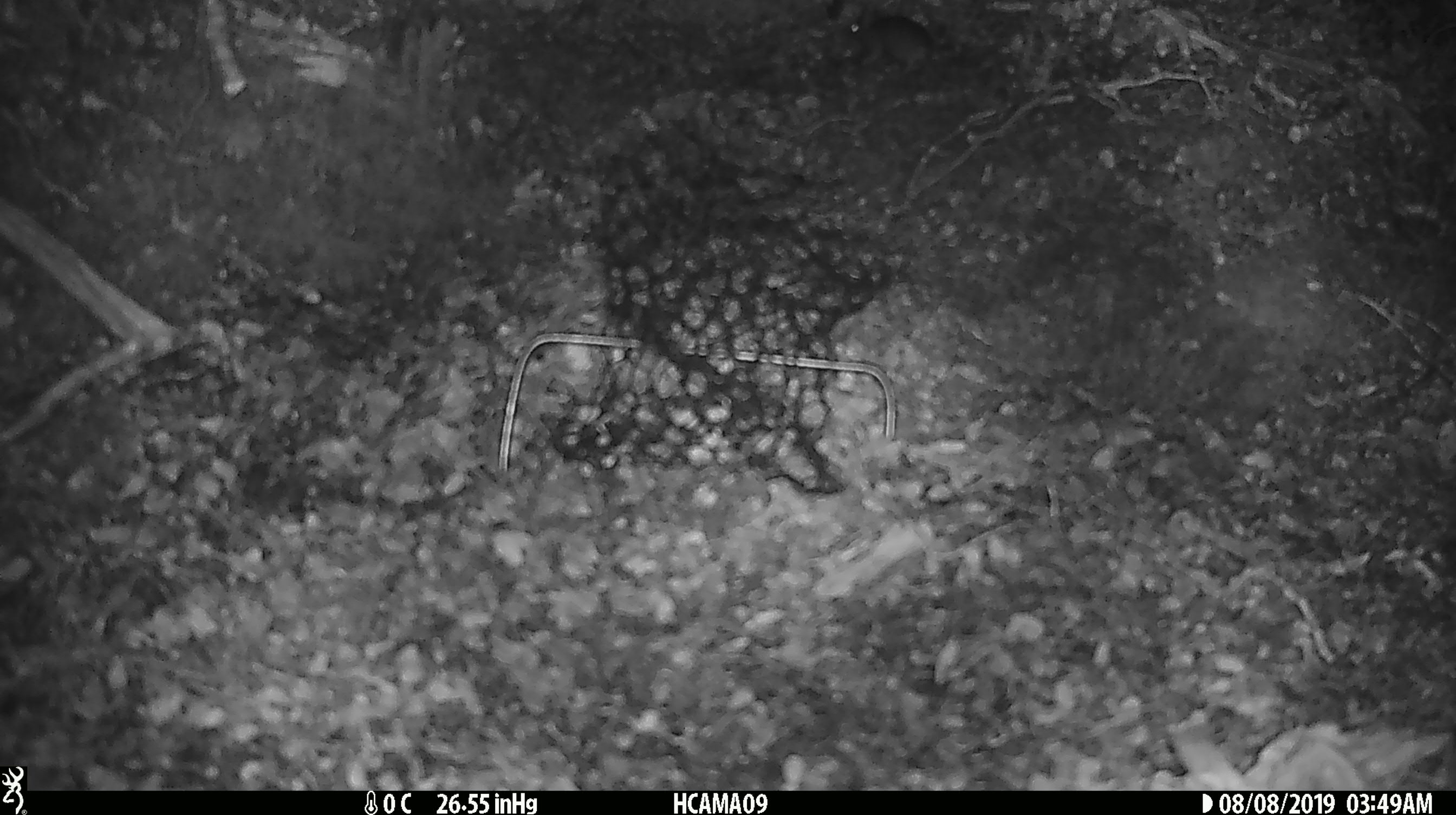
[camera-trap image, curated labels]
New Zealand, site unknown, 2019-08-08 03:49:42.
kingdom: Animalia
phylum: Chordata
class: Mammalia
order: Rodentia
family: Muridae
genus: Mus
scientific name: Mus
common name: mouse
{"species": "mouse (Mus)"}